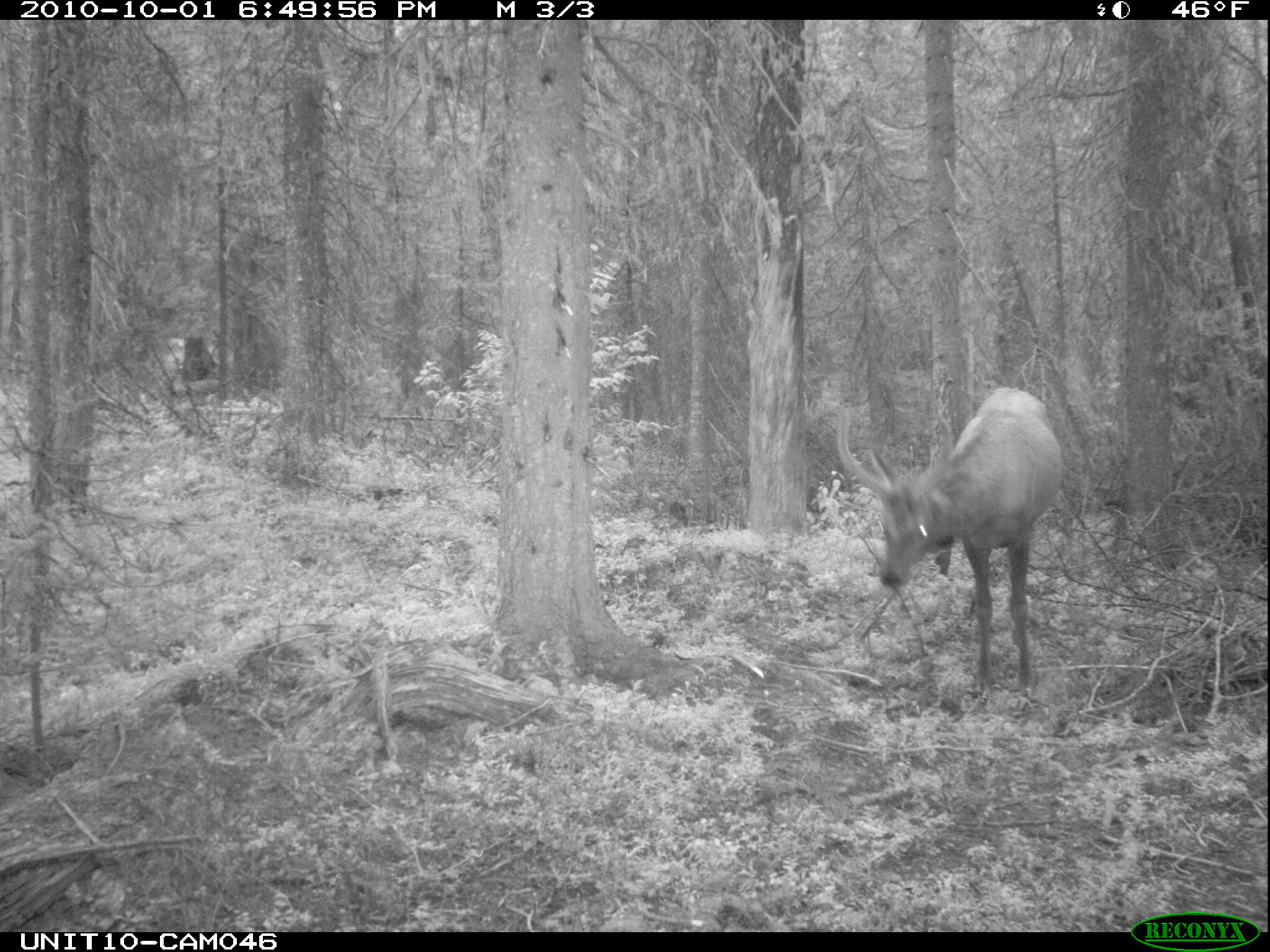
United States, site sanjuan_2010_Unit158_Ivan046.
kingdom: Animalia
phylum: Chordata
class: Mammalia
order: Artiodactyla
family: Cervidae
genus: Cervus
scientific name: Cervus elaphus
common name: red deer